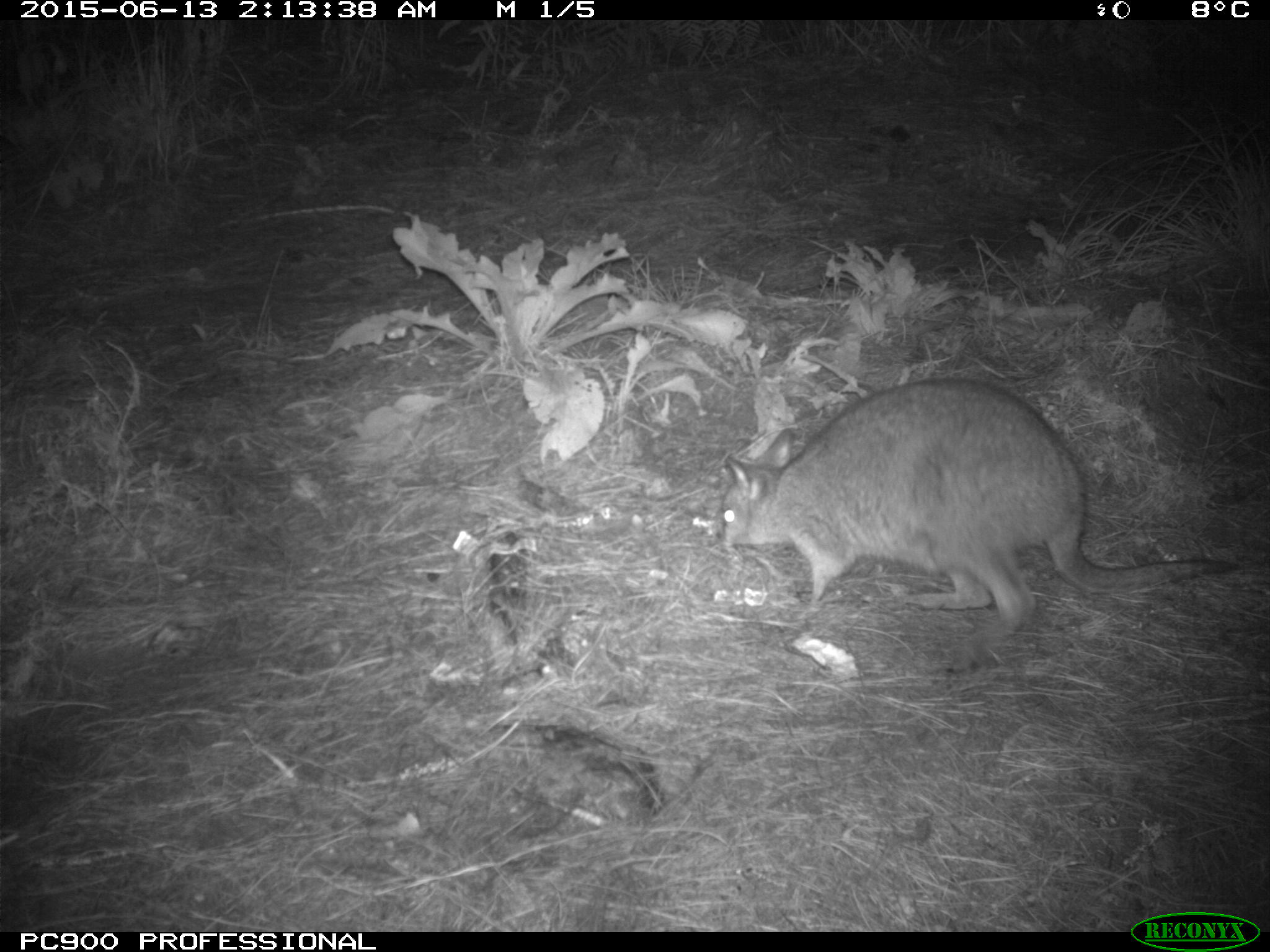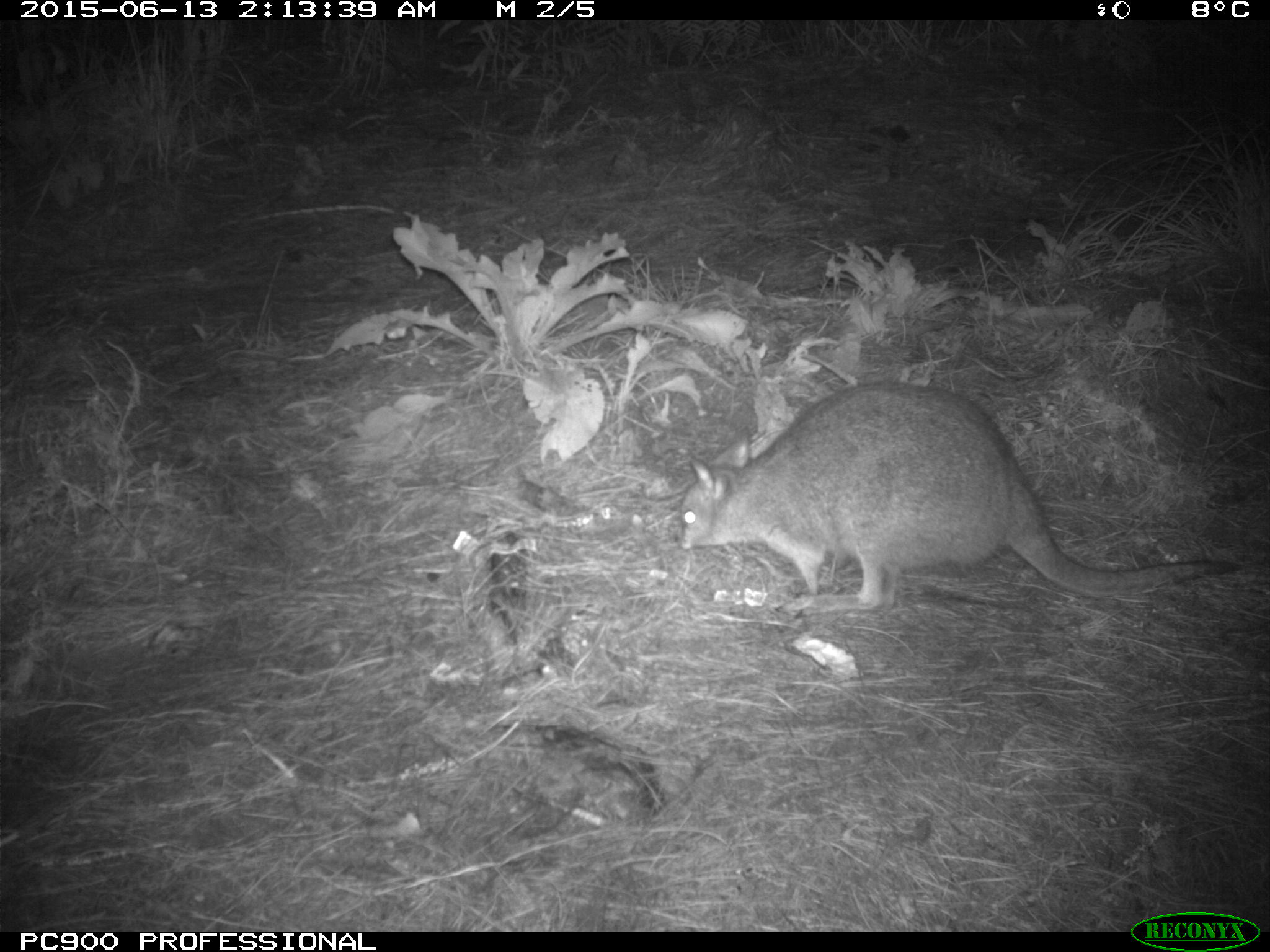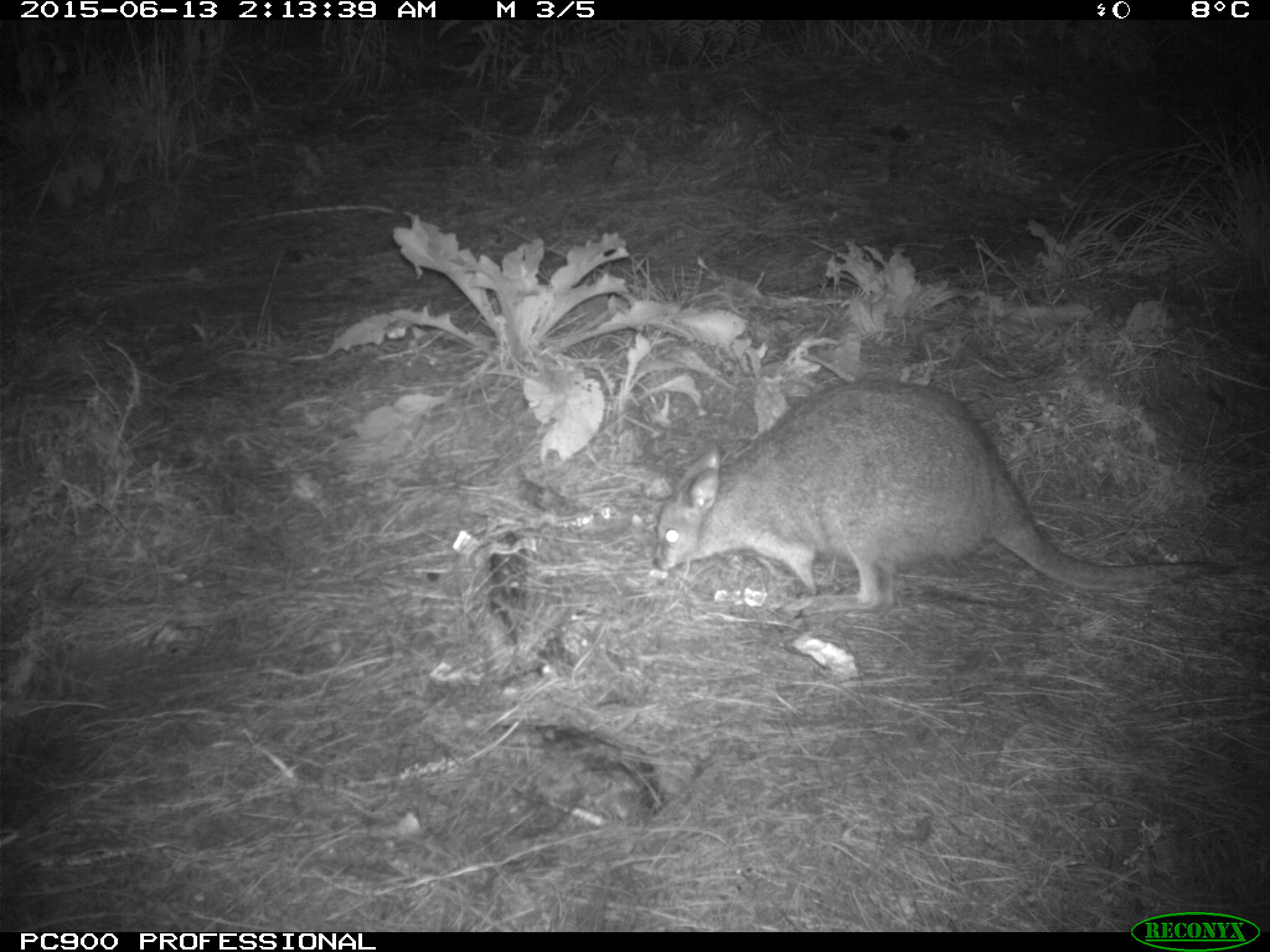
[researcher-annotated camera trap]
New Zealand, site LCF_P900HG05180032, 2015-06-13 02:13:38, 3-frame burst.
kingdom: Animalia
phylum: Chordata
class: Mammalia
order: Diprotodontia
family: Macropodidae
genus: Notamacropus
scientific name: Notamacropus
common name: wallaby